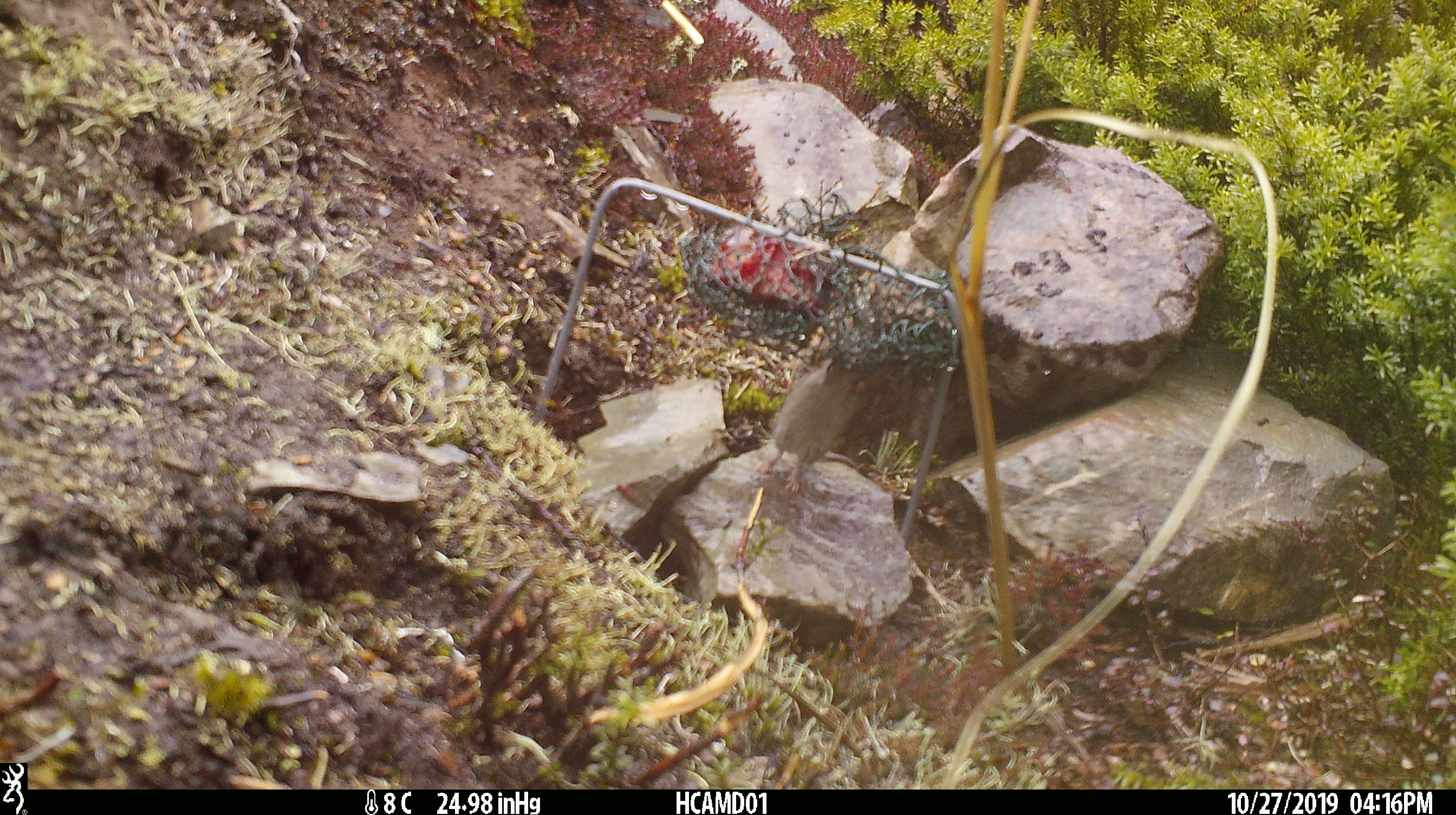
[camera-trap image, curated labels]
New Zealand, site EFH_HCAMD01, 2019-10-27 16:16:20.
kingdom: Animalia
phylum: Chordata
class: Mammalia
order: Rodentia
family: Muridae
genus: Mus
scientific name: Mus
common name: mouse